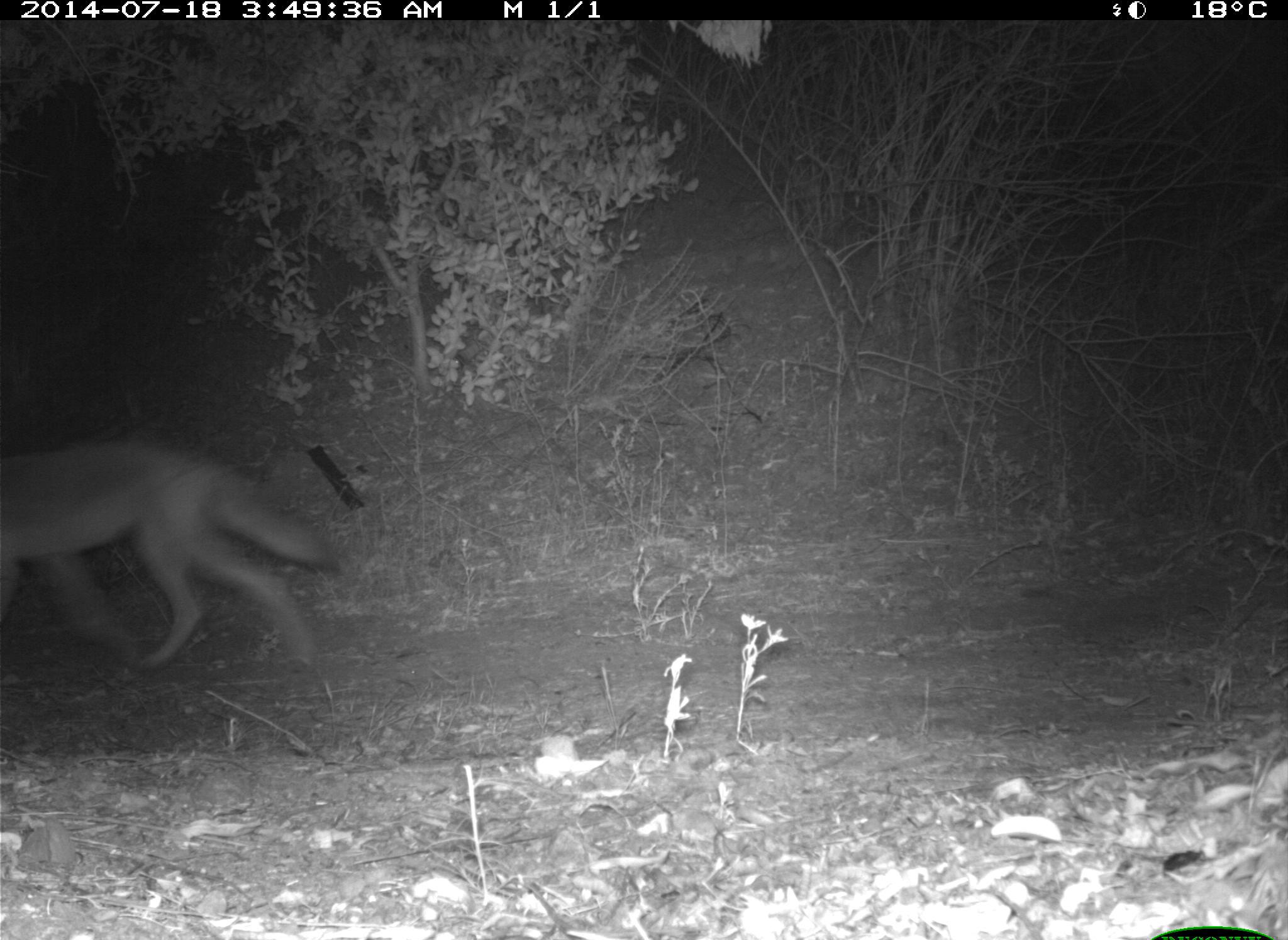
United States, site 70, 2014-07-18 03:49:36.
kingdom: Animalia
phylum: Chordata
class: Mammalia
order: Carnivora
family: Canidae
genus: Canis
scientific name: Canis latrans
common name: coyote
Coyote (Canis latrans).